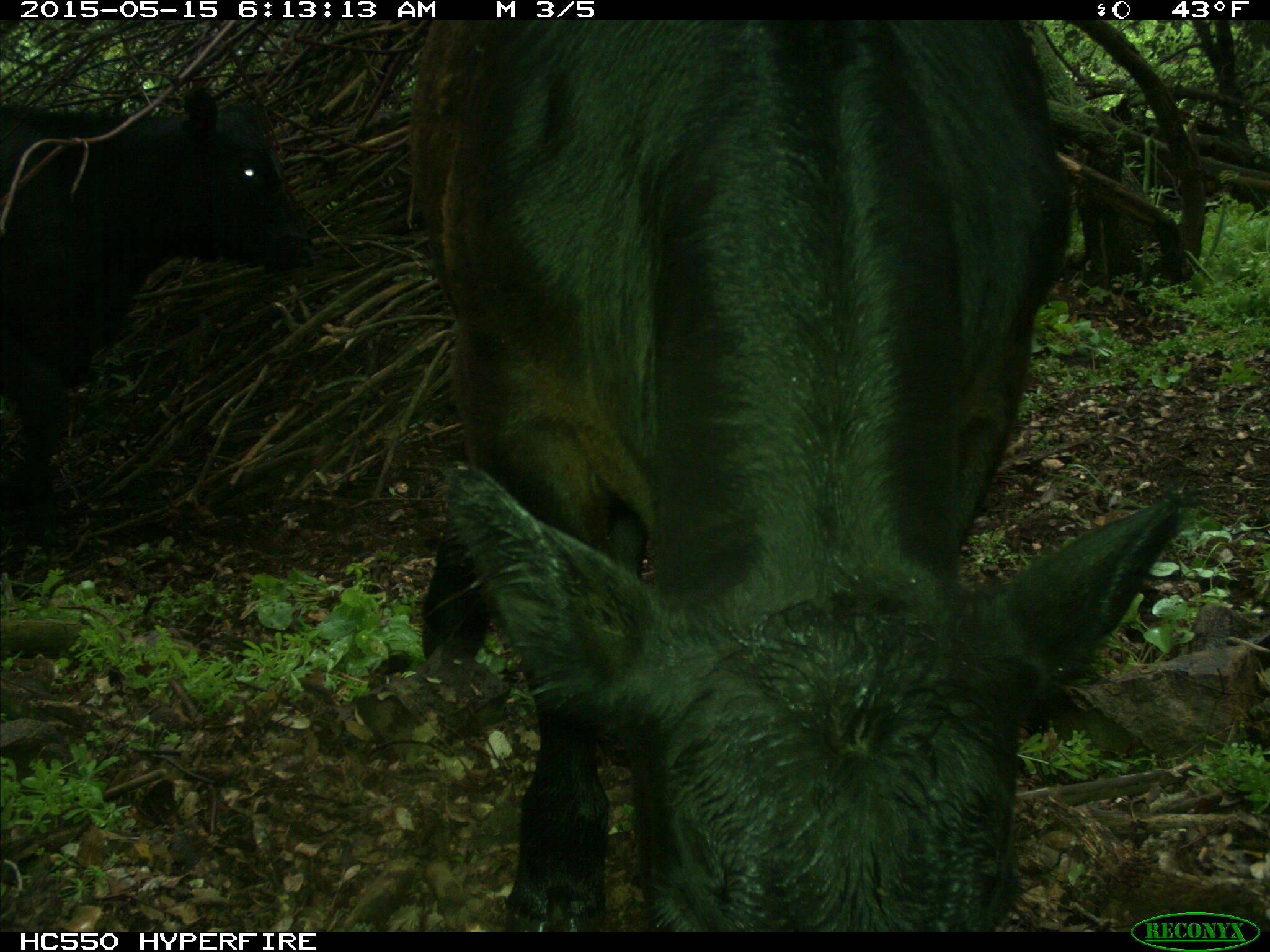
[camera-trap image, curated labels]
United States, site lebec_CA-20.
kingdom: Animalia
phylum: Chordata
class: Mammalia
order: Artiodactyla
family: Bovidae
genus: Bos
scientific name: Bos taurus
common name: domestic cow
Bos taurus (domestic cow).